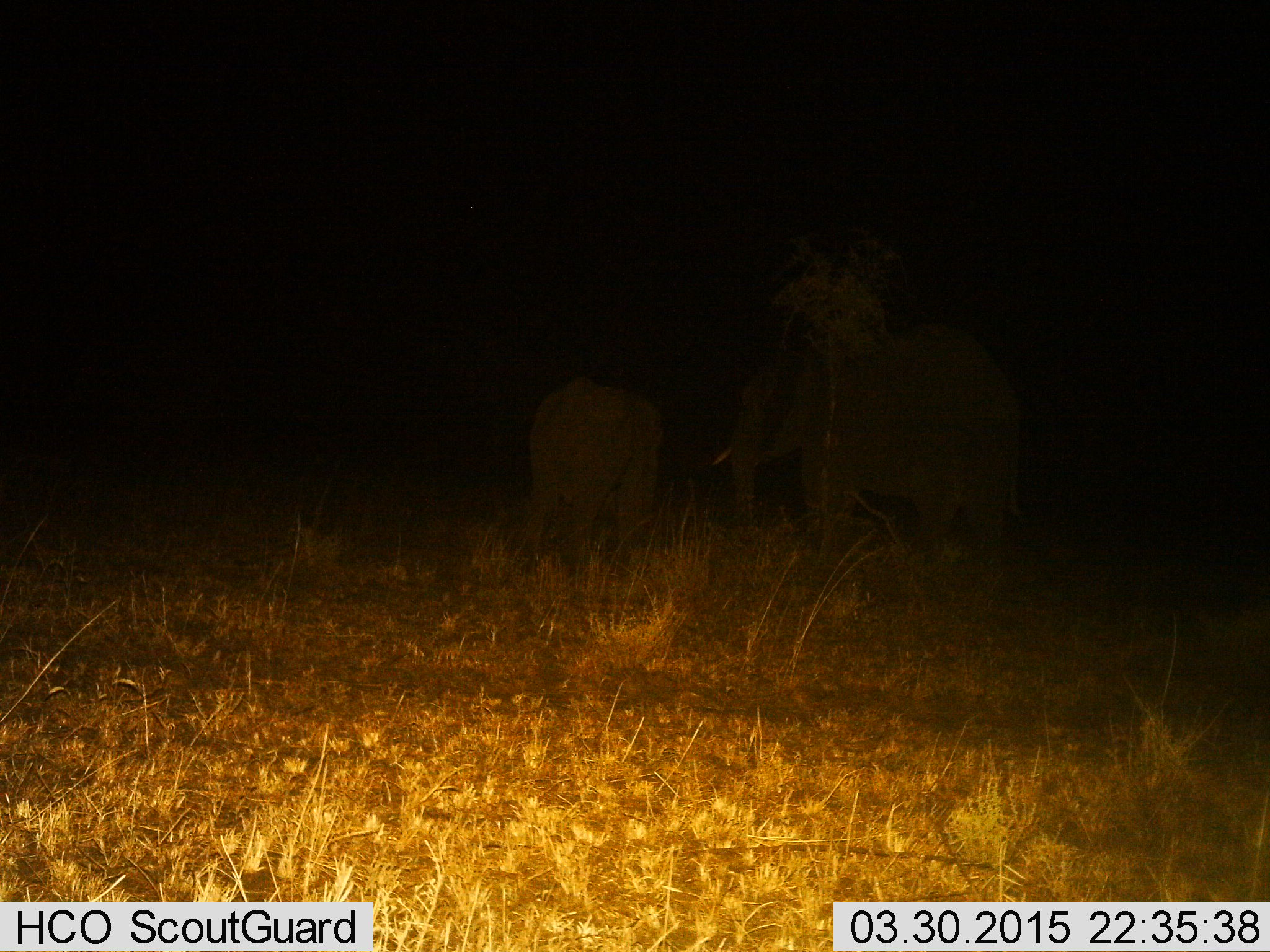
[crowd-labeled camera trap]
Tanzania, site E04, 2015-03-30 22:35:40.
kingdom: Animalia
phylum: Chordata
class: Mammalia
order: Proboscidea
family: Elephantidae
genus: Loxodonta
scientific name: Loxodonta africana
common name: african bush elephant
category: elephant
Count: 2.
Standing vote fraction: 60%.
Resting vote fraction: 0%.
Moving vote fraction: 50%.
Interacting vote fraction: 0%.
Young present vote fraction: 50%.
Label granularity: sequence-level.